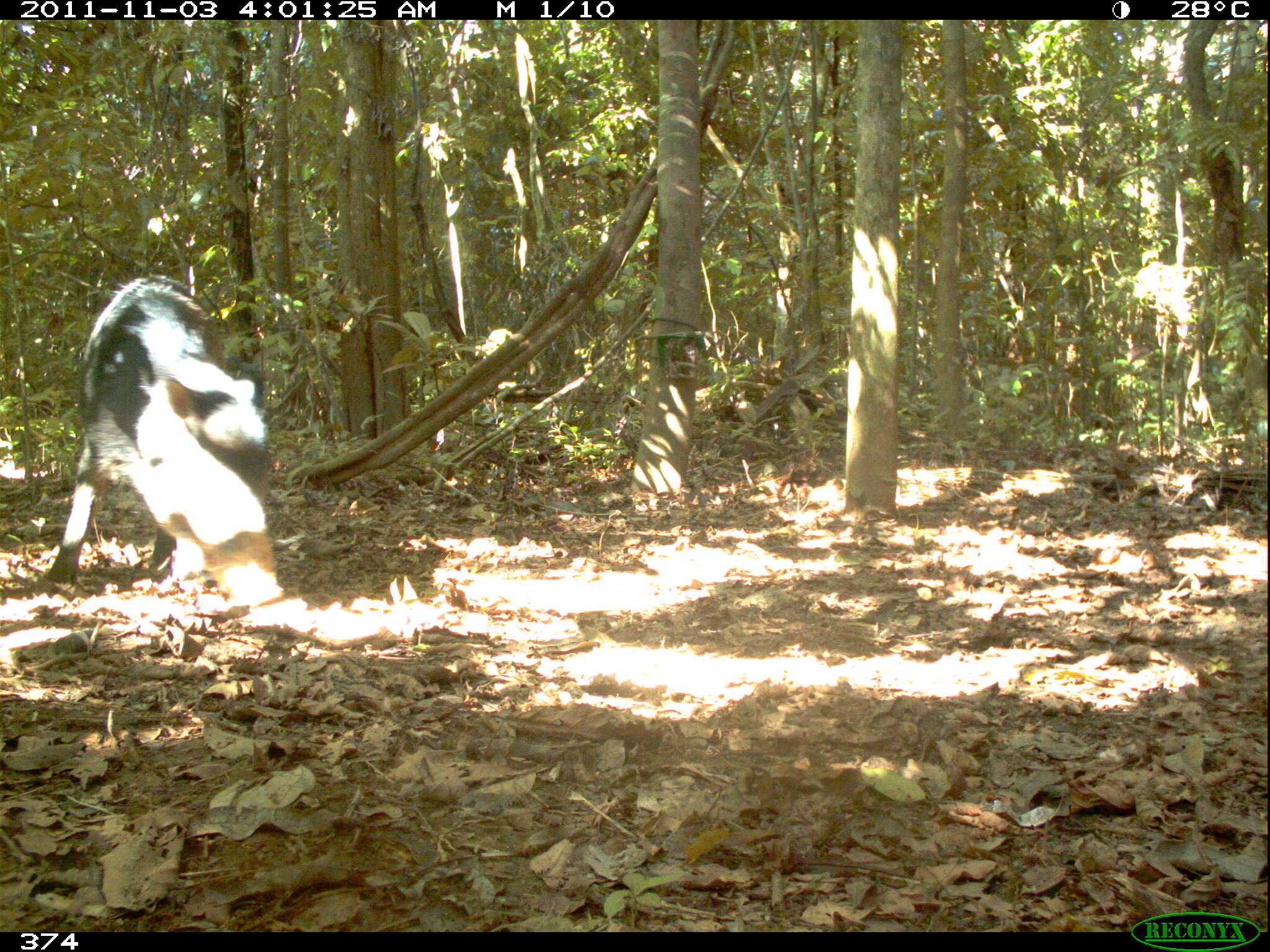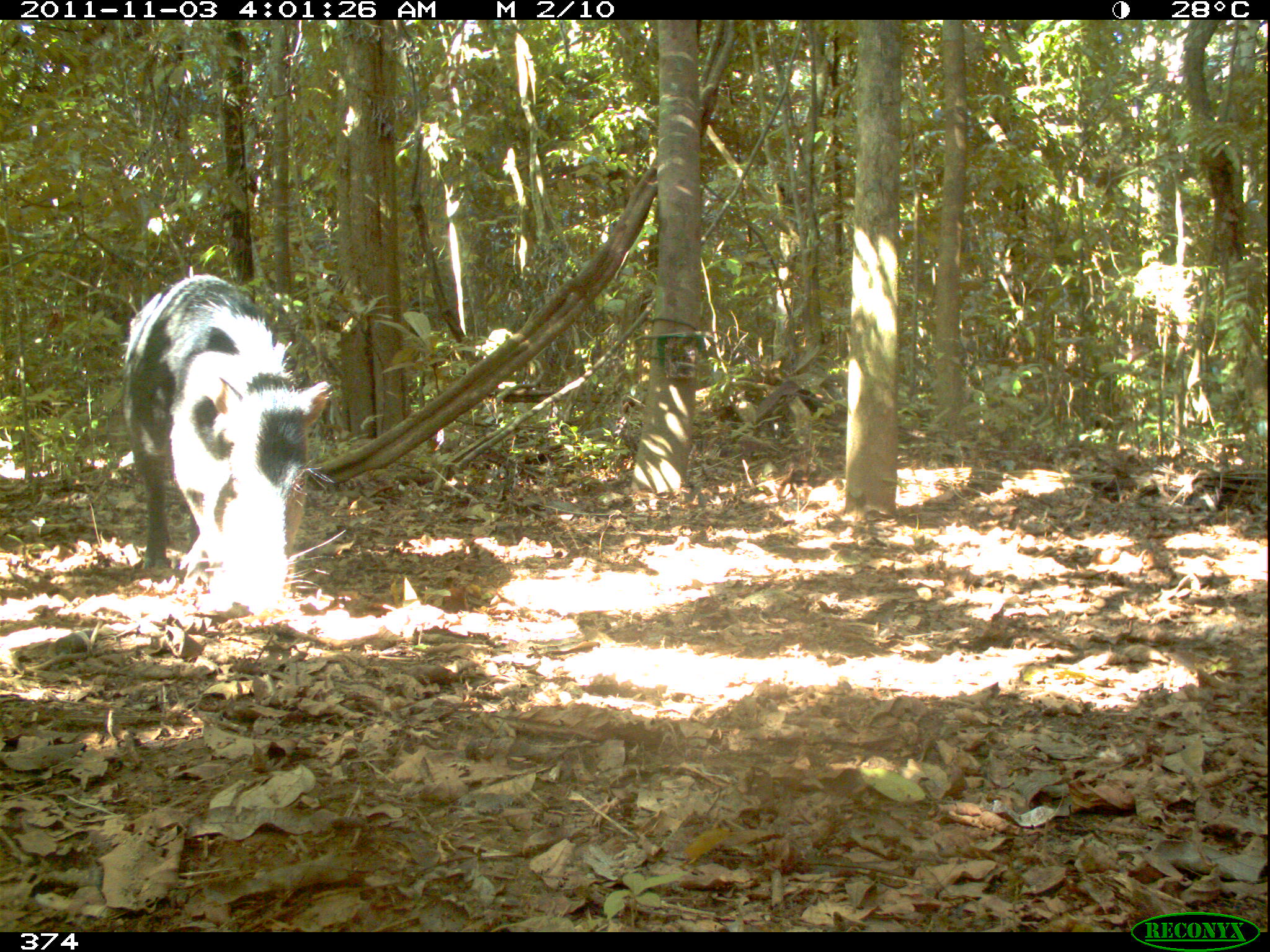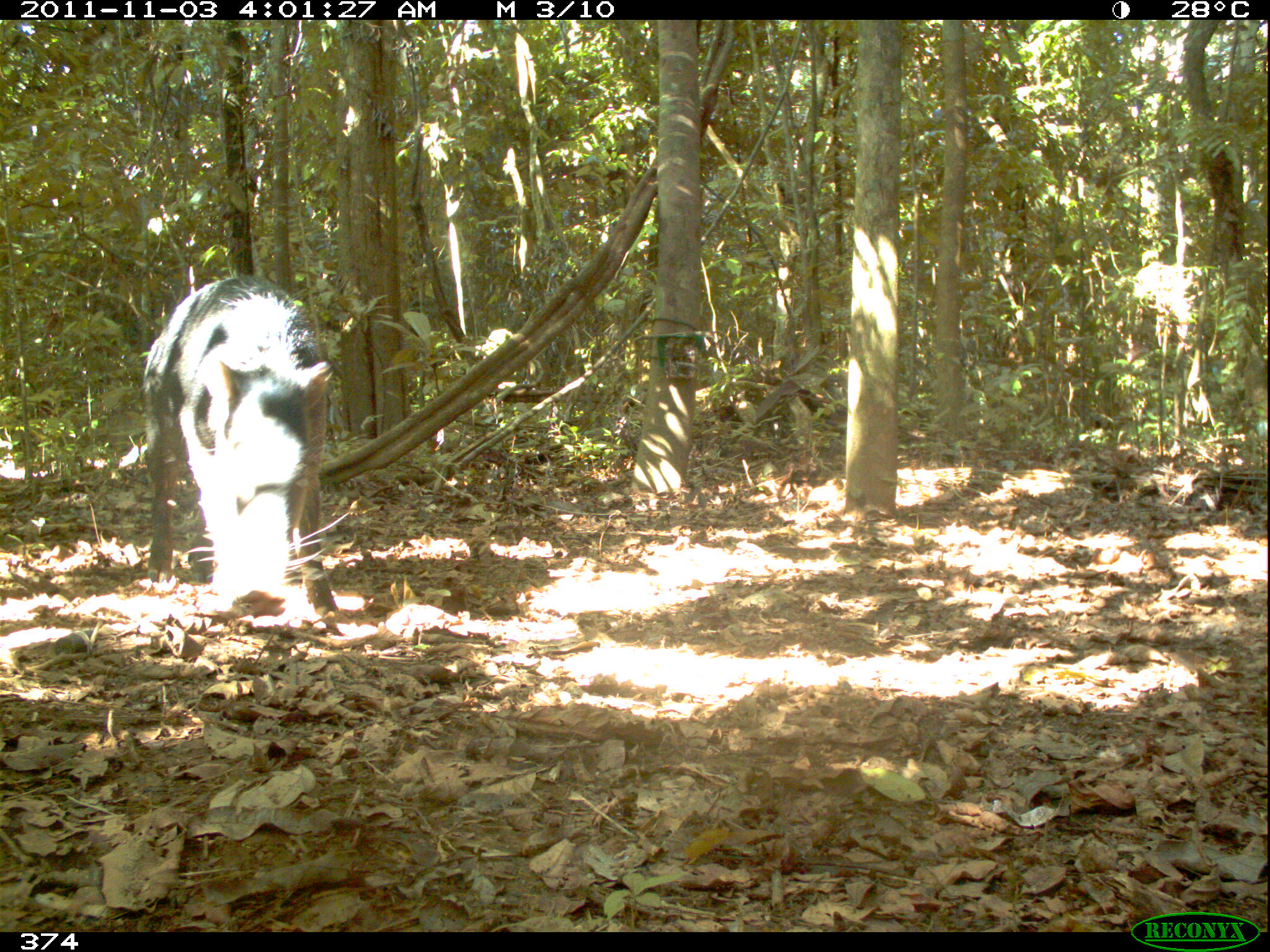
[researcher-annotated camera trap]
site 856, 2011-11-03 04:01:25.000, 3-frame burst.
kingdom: Animalia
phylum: Chordata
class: Mammalia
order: Artiodactyla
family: Tayassuidae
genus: Tayassu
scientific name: Tayassu pecari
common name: white-lipped peccary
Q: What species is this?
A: Tayassu pecari (white-lipped peccary).